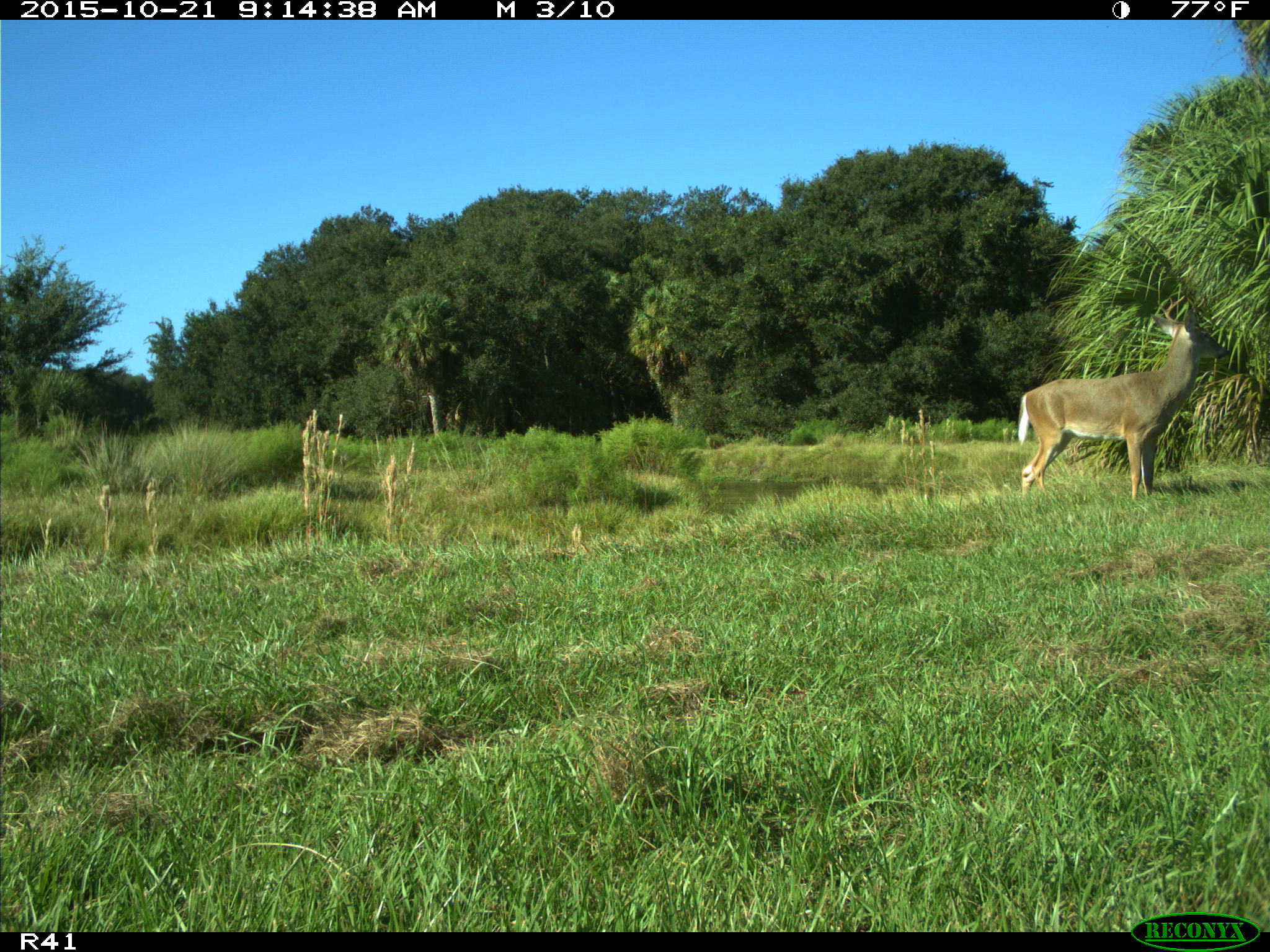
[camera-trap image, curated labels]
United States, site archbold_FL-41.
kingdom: Animalia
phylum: Chordata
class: Mammalia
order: Artiodactyla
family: Cervidae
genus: Odocoileus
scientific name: Odocoileus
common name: deer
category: unidentified deer